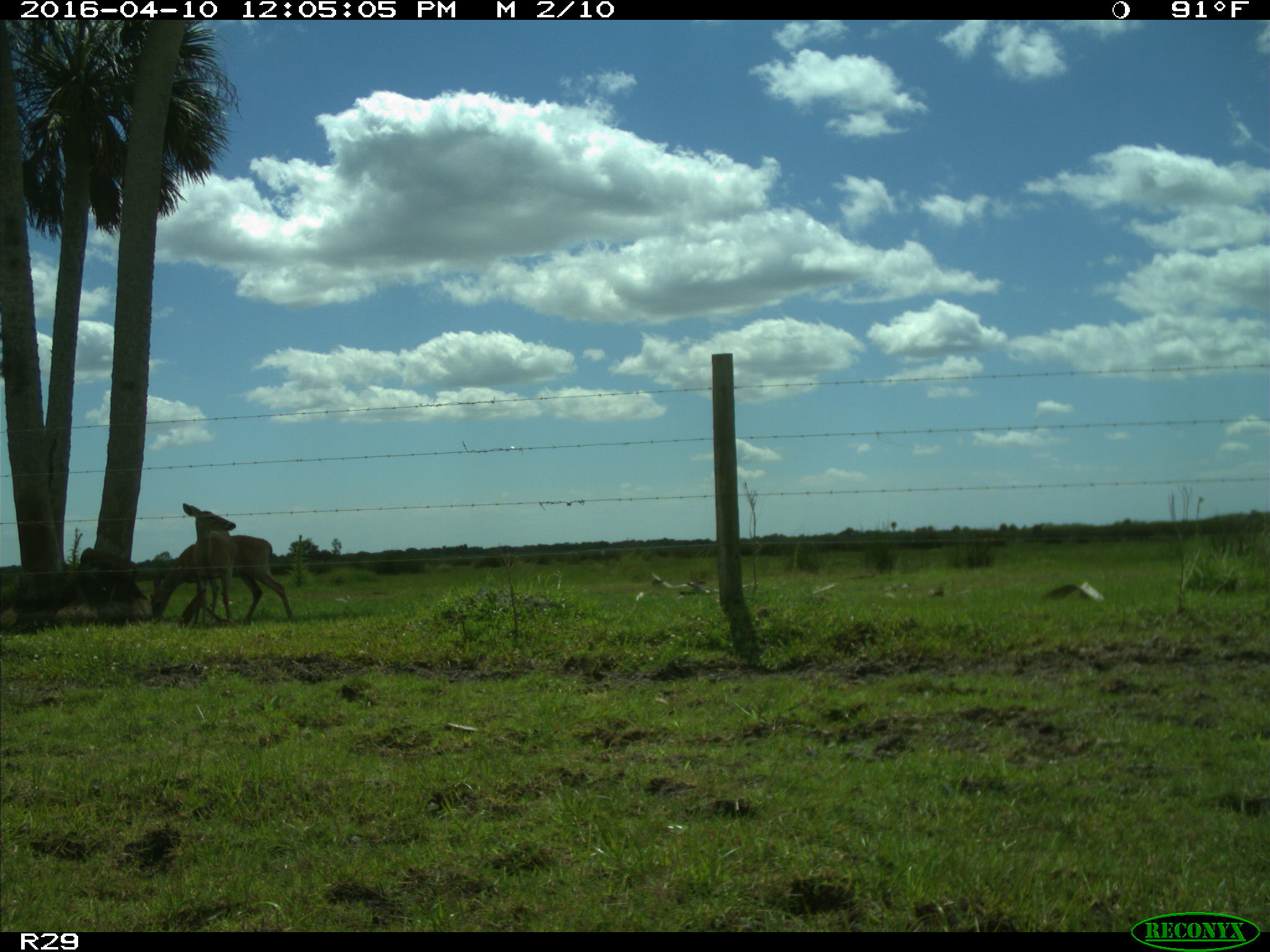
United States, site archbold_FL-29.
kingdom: Animalia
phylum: Chordata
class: Mammalia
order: Artiodactyla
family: Cervidae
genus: Odocoileus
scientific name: Odocoileus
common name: deer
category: unidentified deer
Unidentified deer (deer) (Odocoileus).